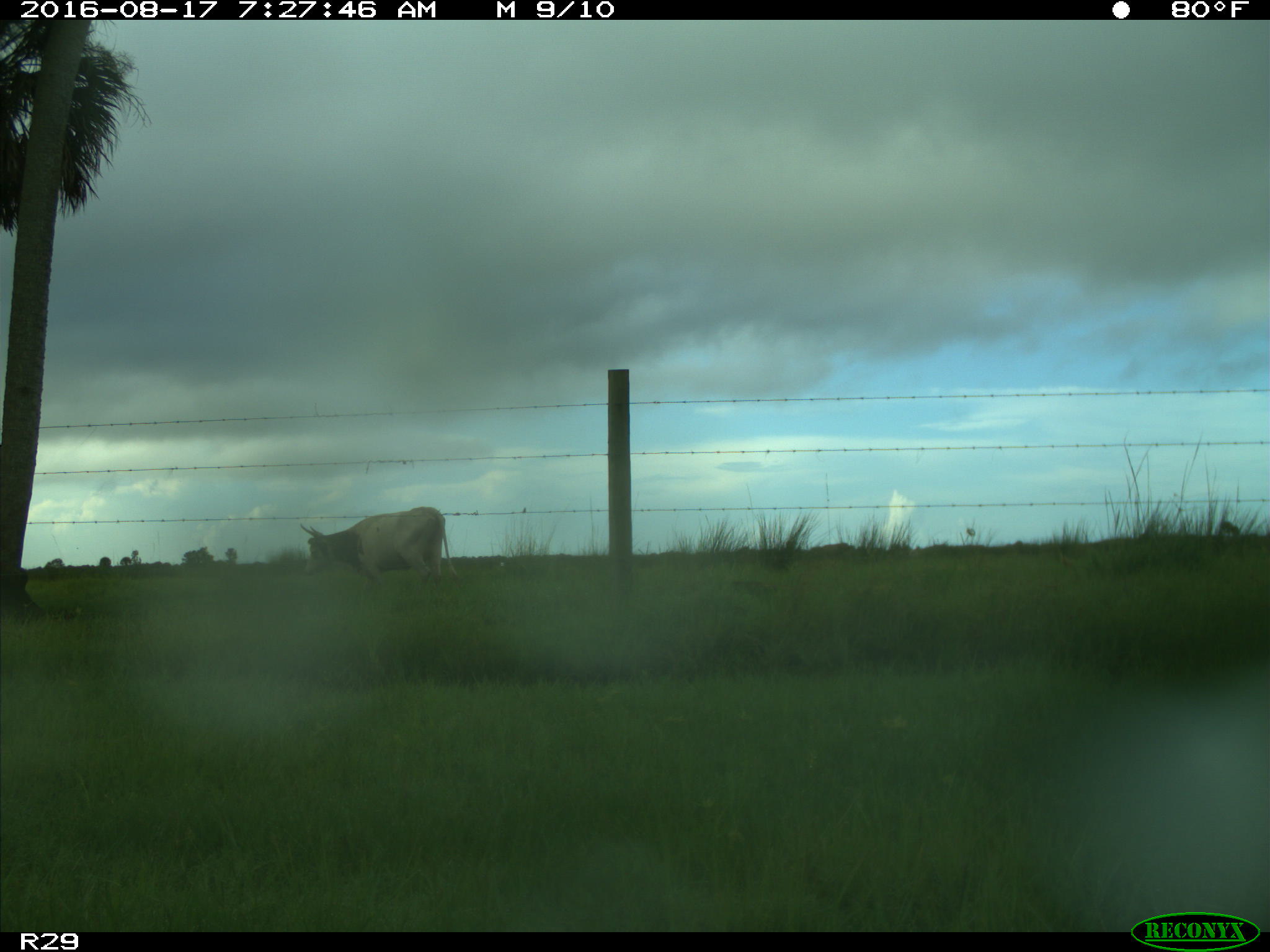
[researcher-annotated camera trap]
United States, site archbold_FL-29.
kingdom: Animalia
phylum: Chordata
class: Mammalia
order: Artiodactyla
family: Bovidae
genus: Bos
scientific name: Bos taurus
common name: domestic cow